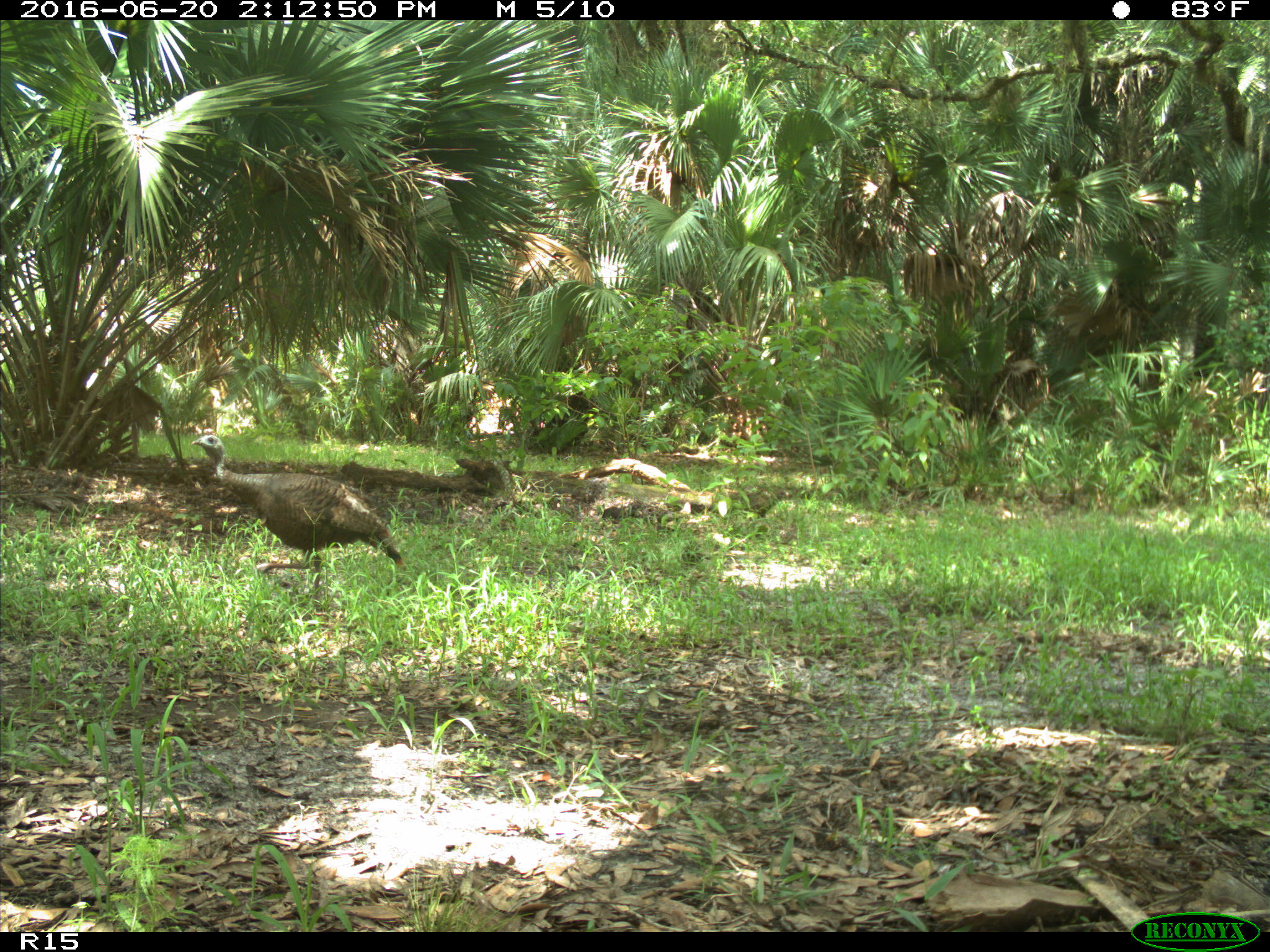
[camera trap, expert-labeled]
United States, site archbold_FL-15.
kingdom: Animalia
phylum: Chordata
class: Aves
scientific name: Aves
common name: birds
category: unidentified bird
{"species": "unidentified bird (birds) (Aves)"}